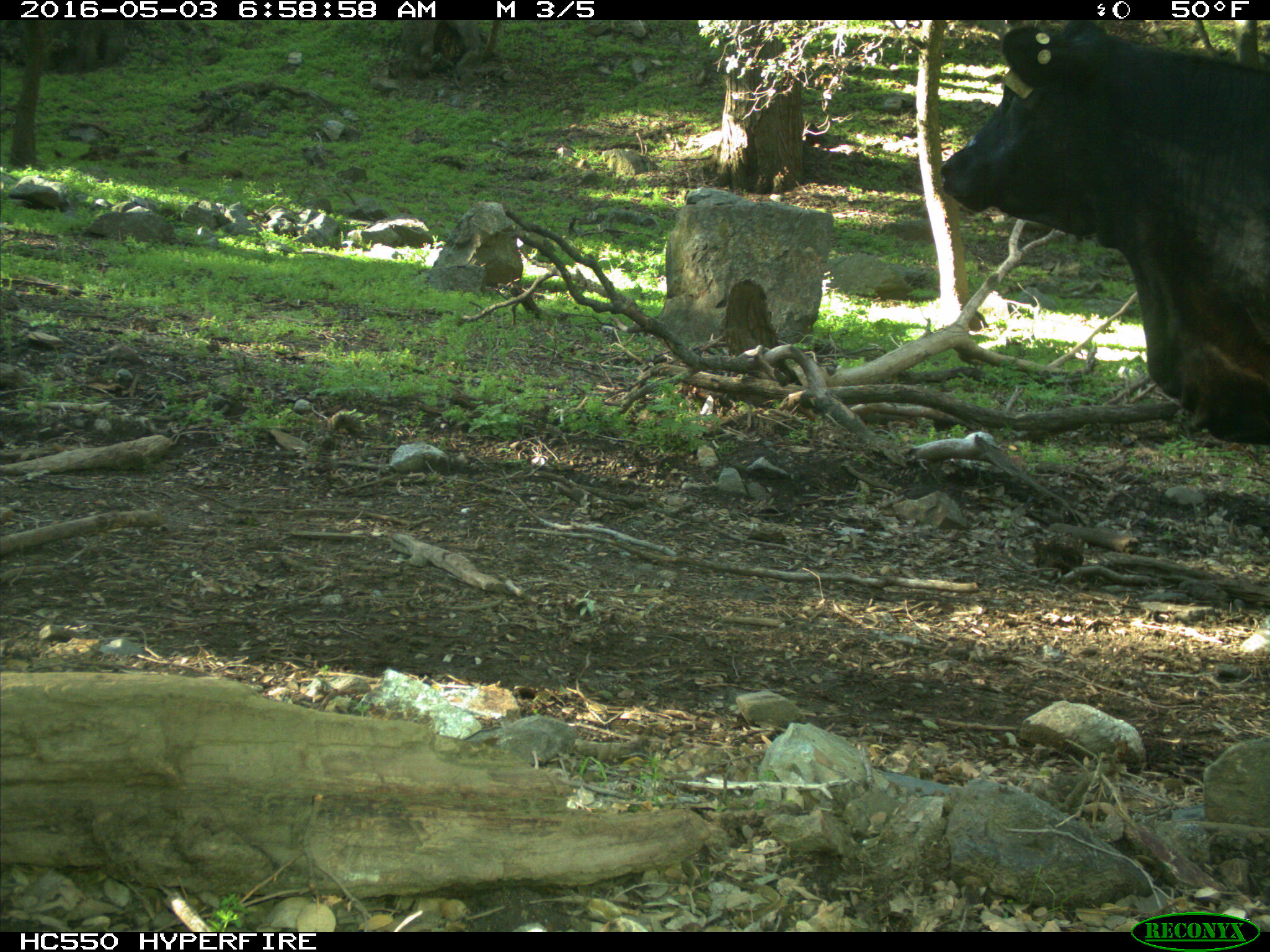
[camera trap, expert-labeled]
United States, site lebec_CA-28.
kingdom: Animalia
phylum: Chordata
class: Mammalia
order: Artiodactyla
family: Bovidae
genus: Bos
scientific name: Bos taurus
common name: domestic cow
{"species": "Bos taurus (domestic cow)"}